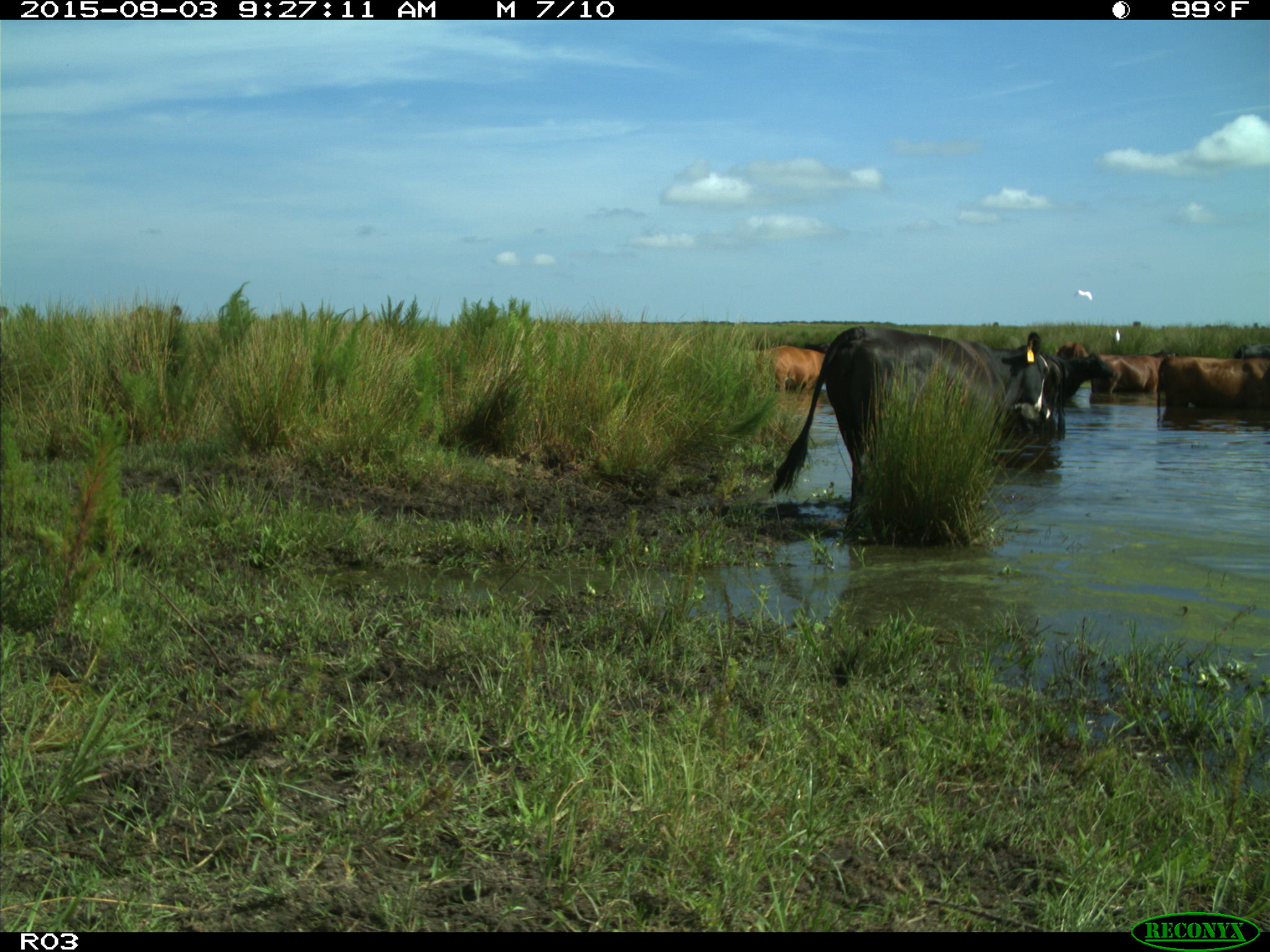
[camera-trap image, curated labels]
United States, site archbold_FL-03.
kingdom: Animalia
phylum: Chordata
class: Mammalia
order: Artiodactyla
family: Bovidae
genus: Bos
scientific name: Bos taurus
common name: domestic cow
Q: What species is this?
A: Bos taurus (domestic cow).